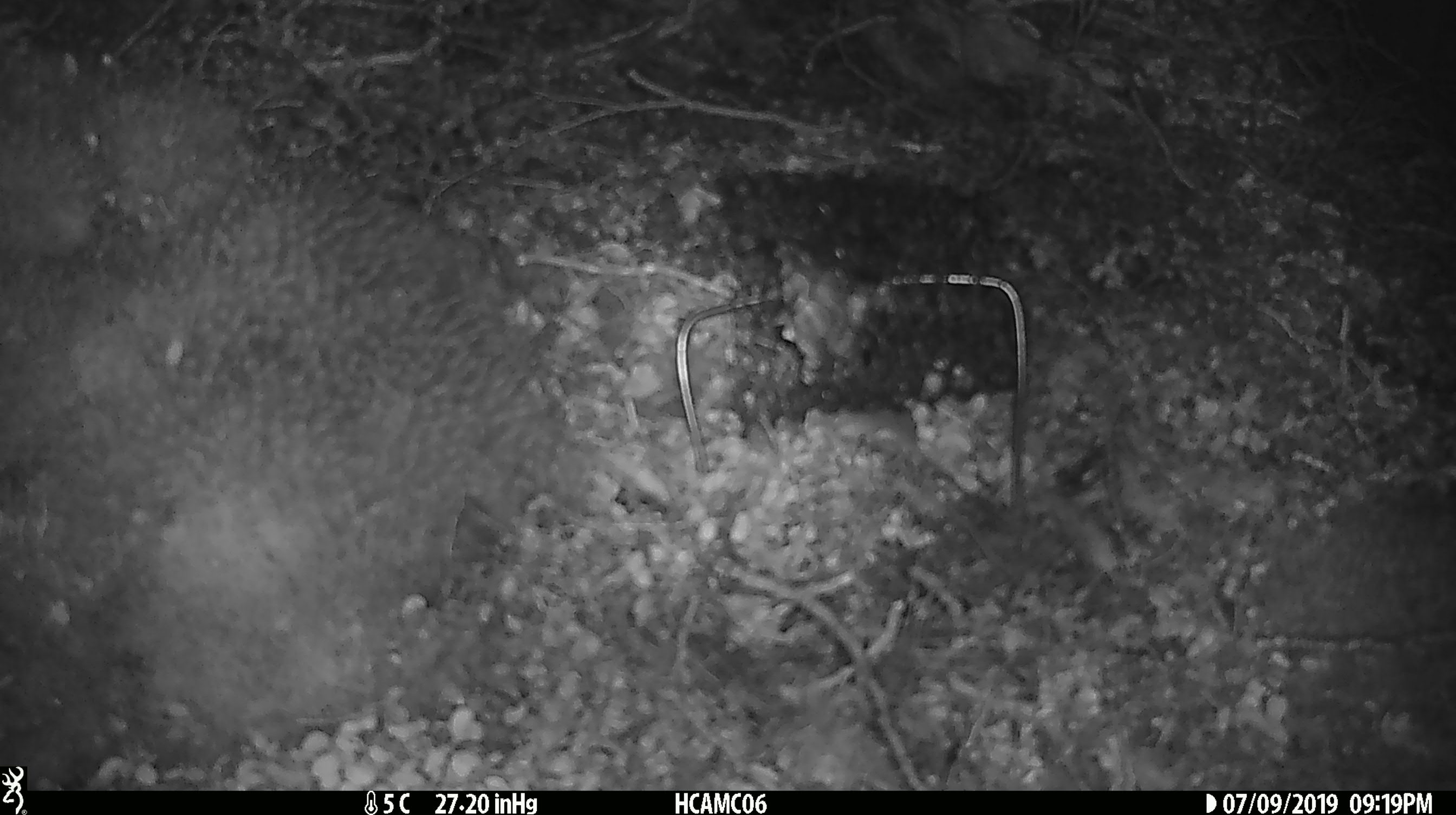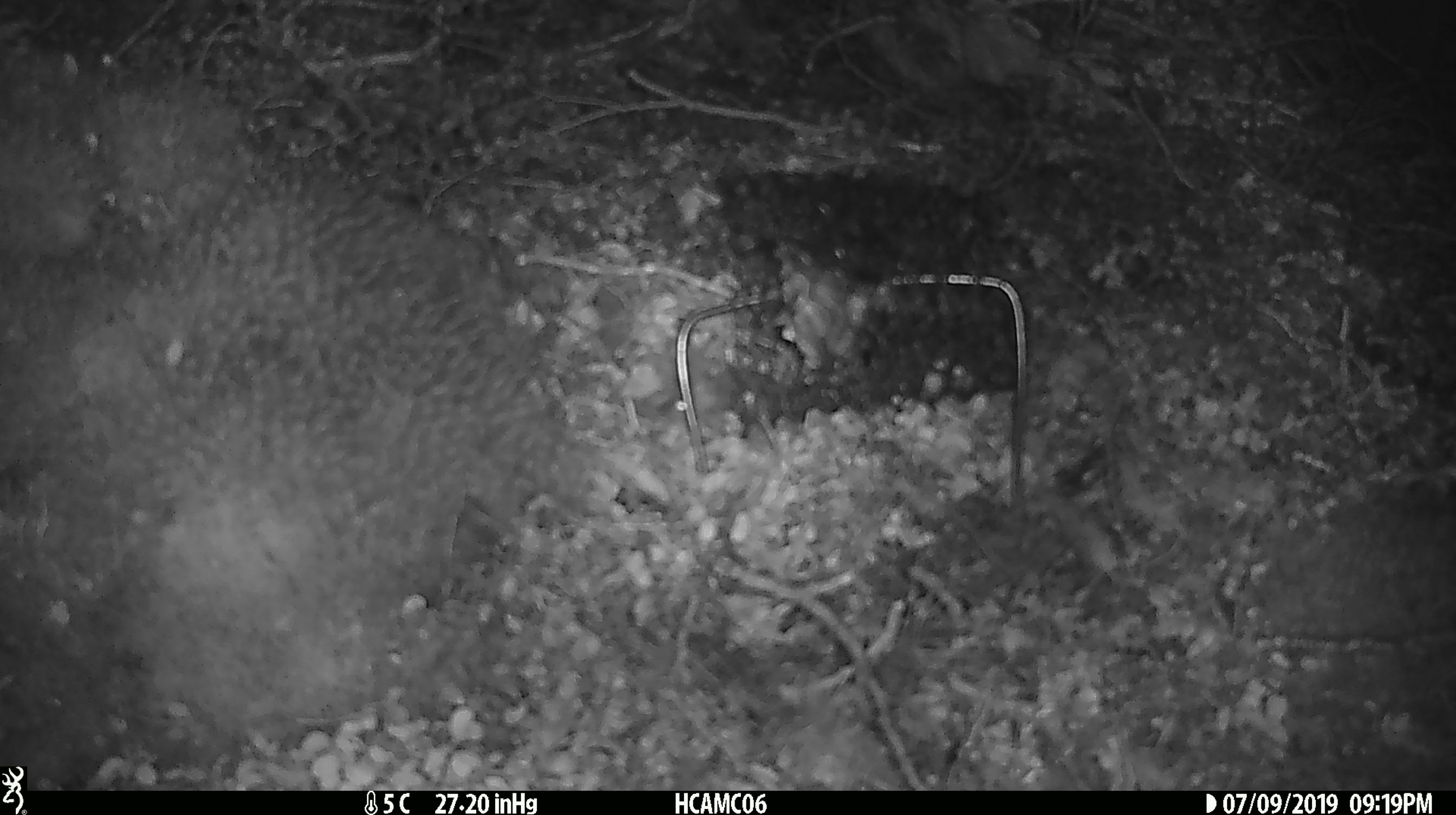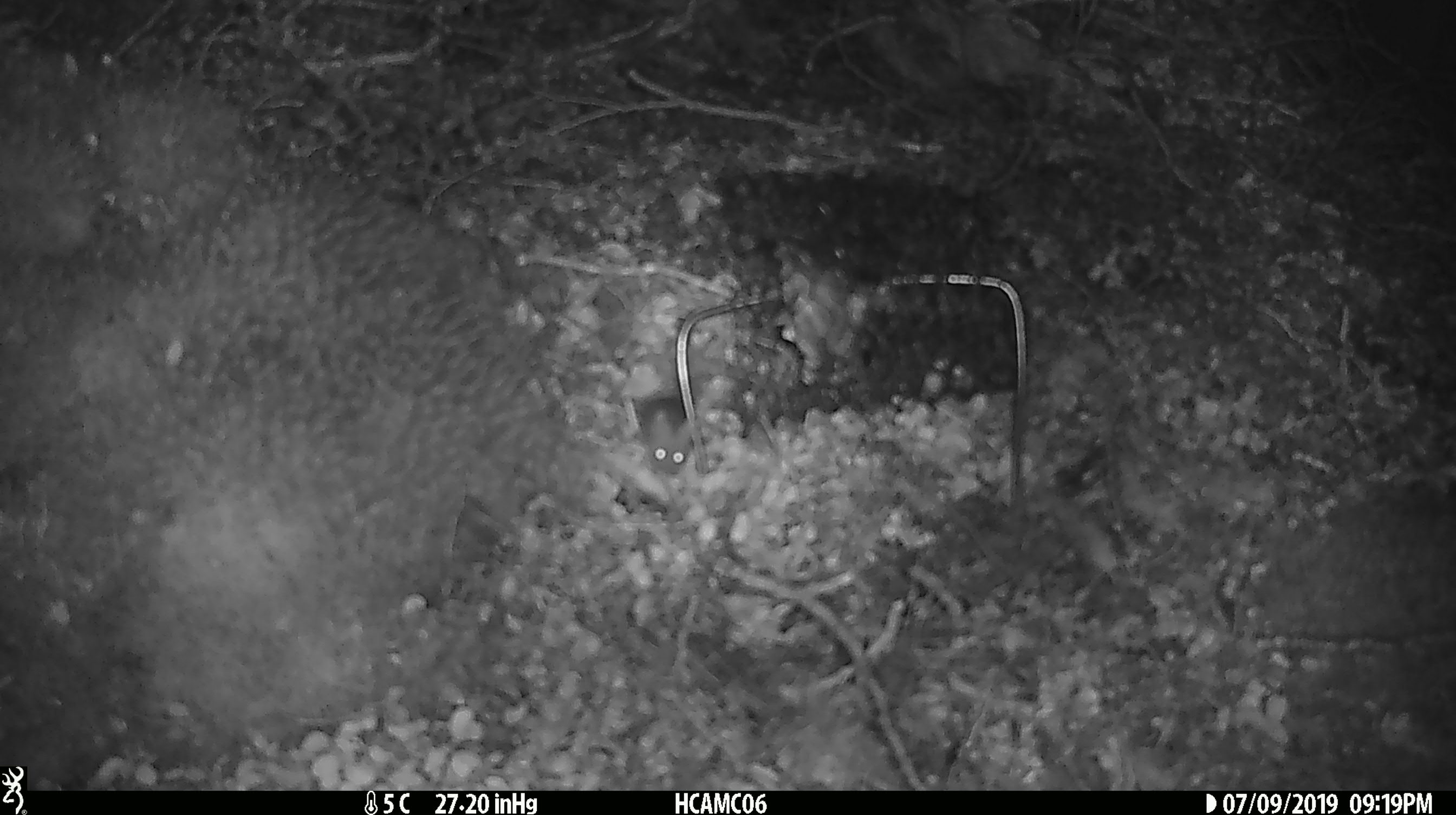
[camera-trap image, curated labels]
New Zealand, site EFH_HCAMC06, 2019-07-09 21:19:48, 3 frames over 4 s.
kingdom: Animalia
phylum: Chordata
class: Mammalia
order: Rodentia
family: Muridae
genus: Mus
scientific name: Mus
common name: mouse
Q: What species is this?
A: Mouse (Mus).